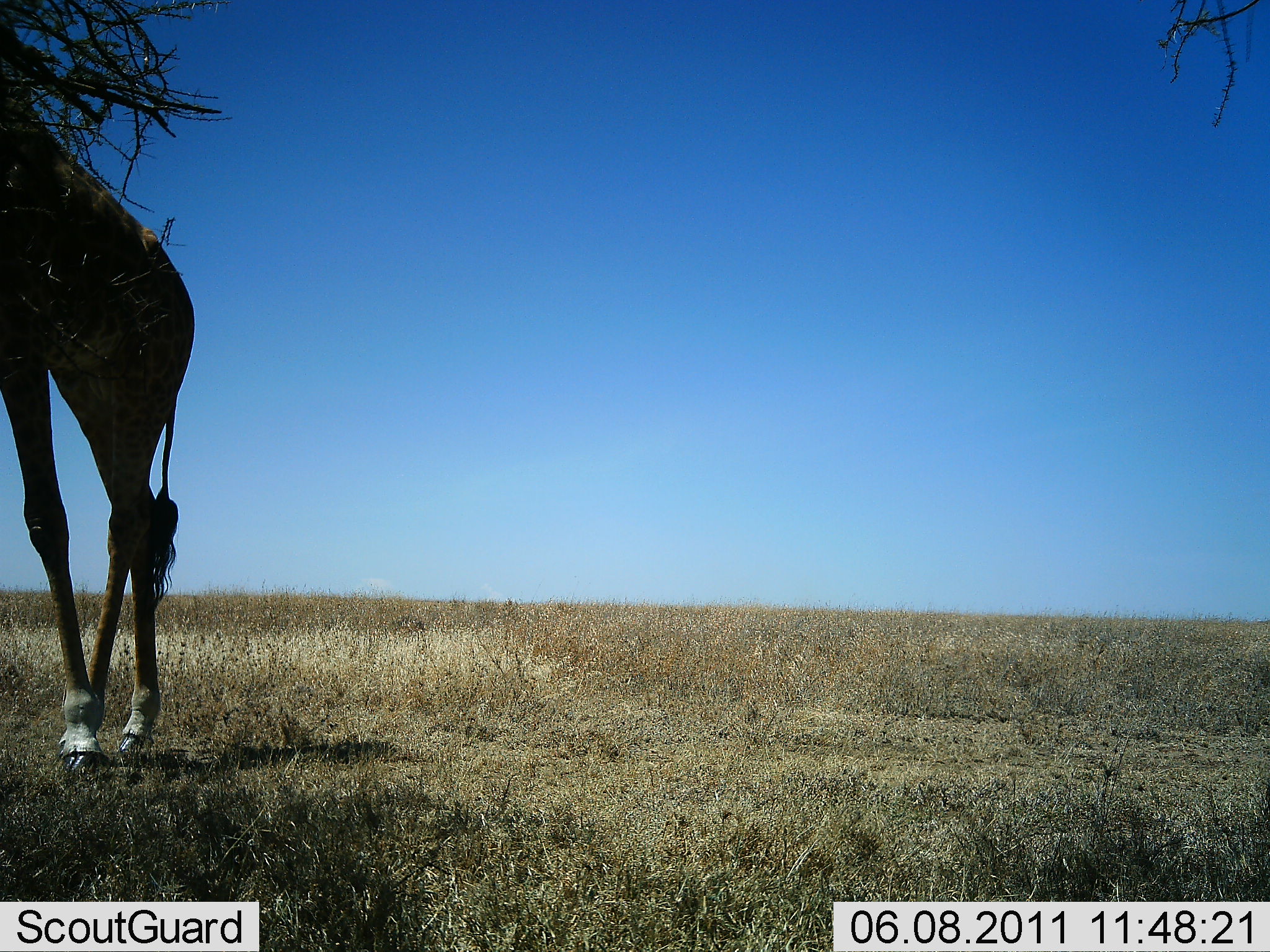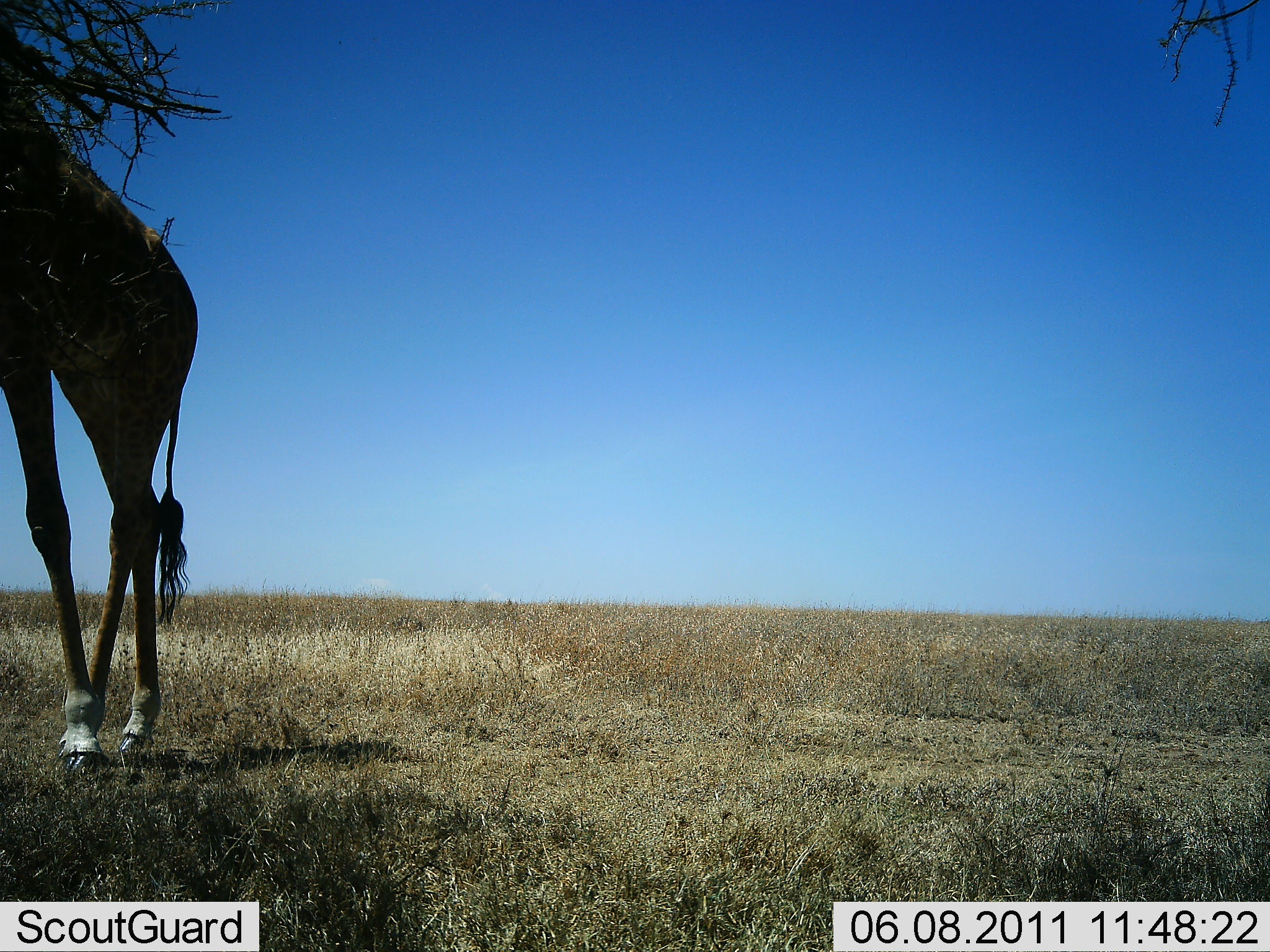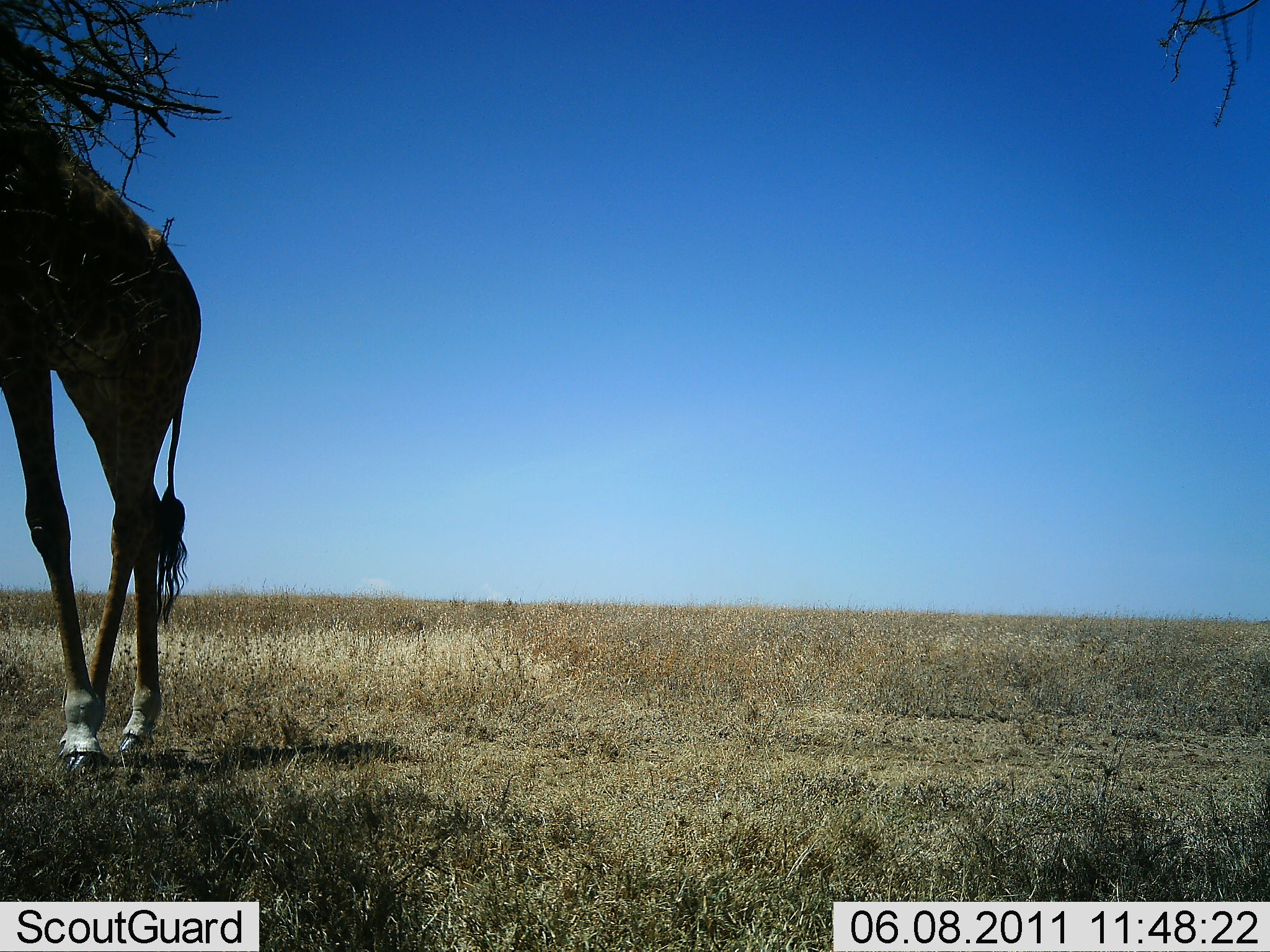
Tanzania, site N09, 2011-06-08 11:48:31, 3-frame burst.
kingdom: Animalia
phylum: Chordata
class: Mammalia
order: Artiodactyla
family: Giraffidae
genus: Giraffa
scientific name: Giraffa camelopardalis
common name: giraffe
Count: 1.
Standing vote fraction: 70%.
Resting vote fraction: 0%.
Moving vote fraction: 10%.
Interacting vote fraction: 0%.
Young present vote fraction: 0%.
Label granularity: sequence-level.